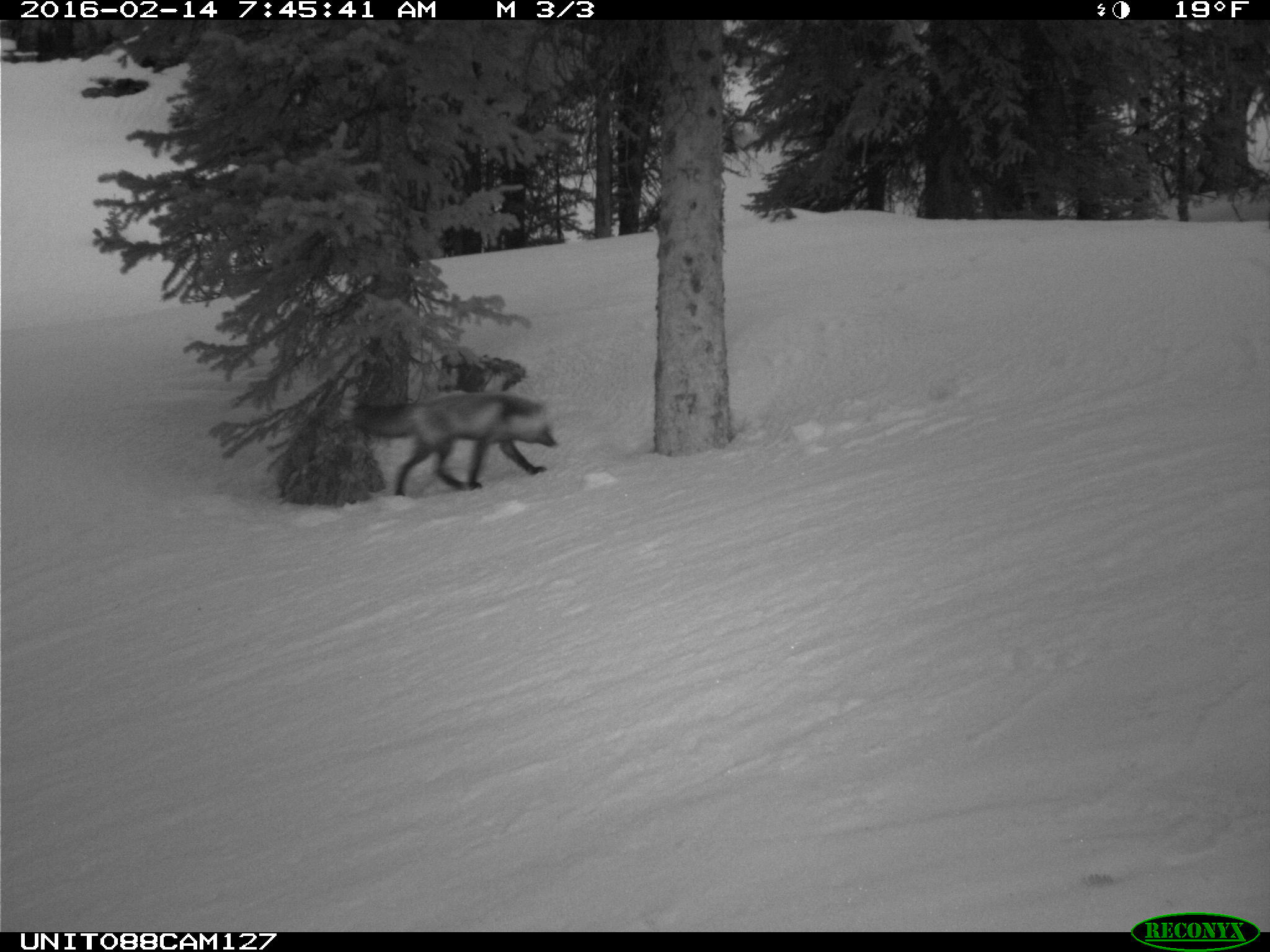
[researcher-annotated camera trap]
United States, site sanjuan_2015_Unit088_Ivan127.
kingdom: Animalia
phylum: Chordata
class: Mammalia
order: Carnivora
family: Canidae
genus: Vulpes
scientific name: Vulpes vulpes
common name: red fox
Vulpes vulpes (red fox).